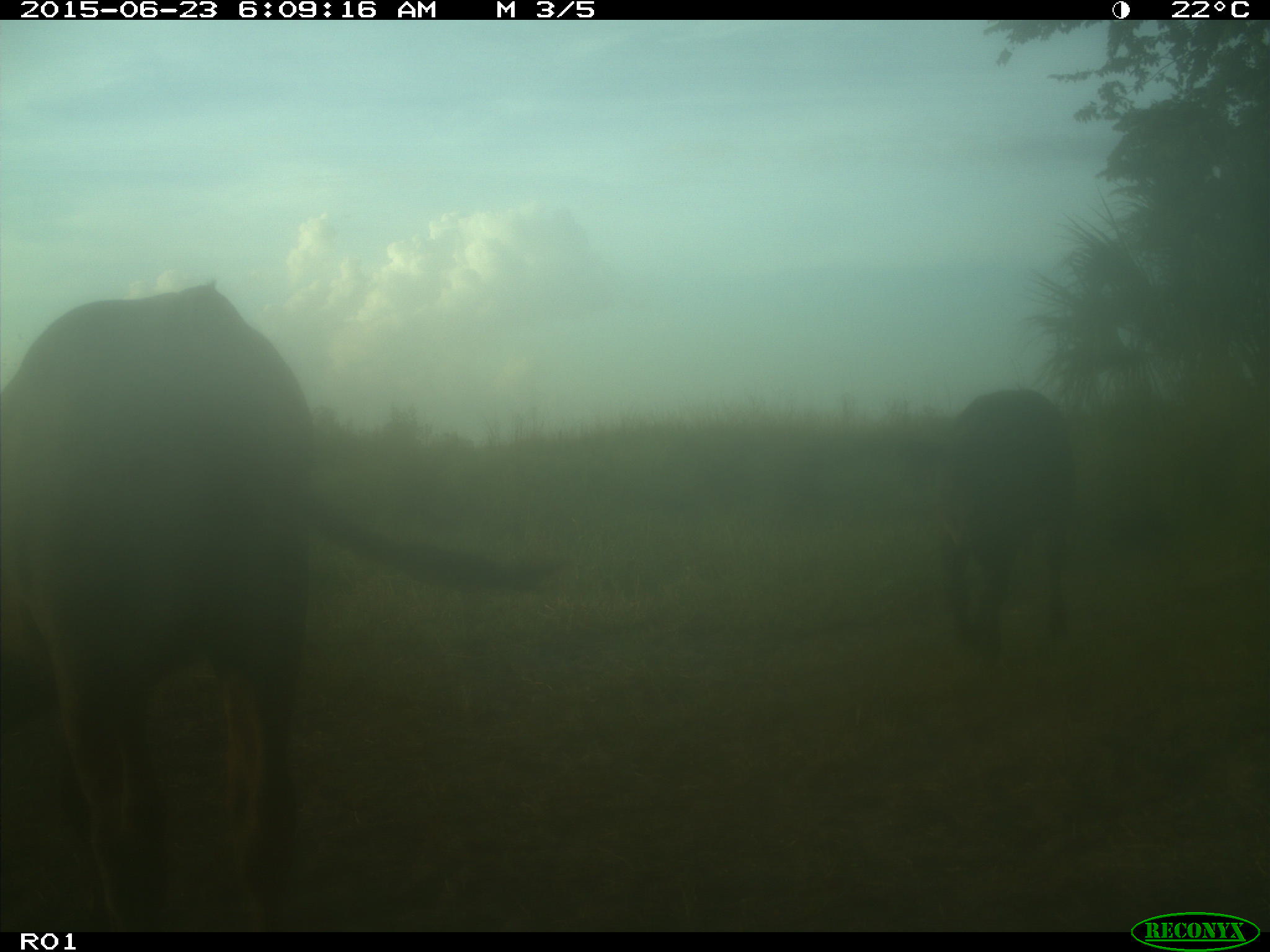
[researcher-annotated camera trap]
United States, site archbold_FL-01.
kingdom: Animalia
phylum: Chordata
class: Mammalia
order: Artiodactyla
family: Bovidae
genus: Bos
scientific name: Bos taurus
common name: domestic cow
Bos taurus (domestic cow).